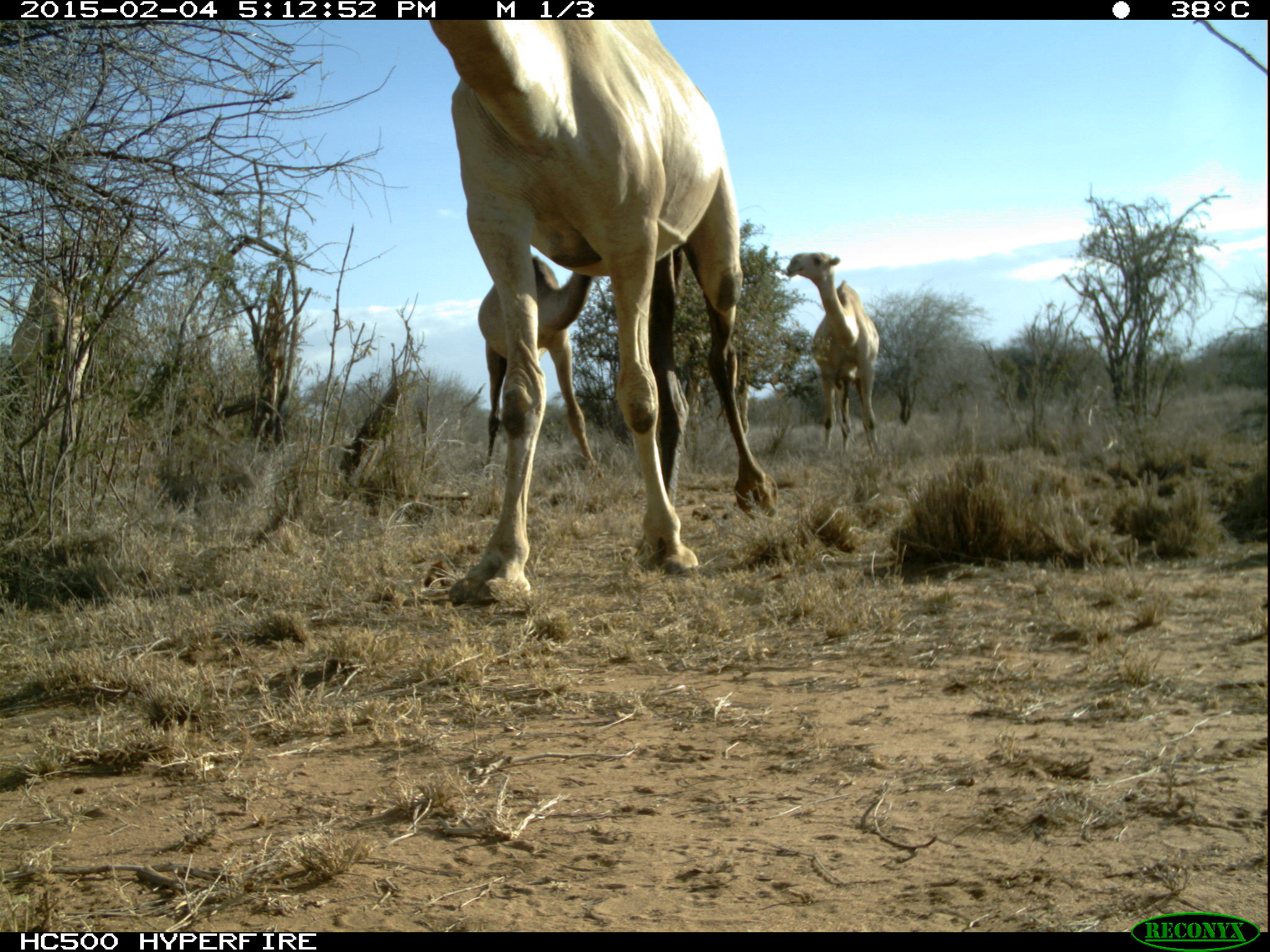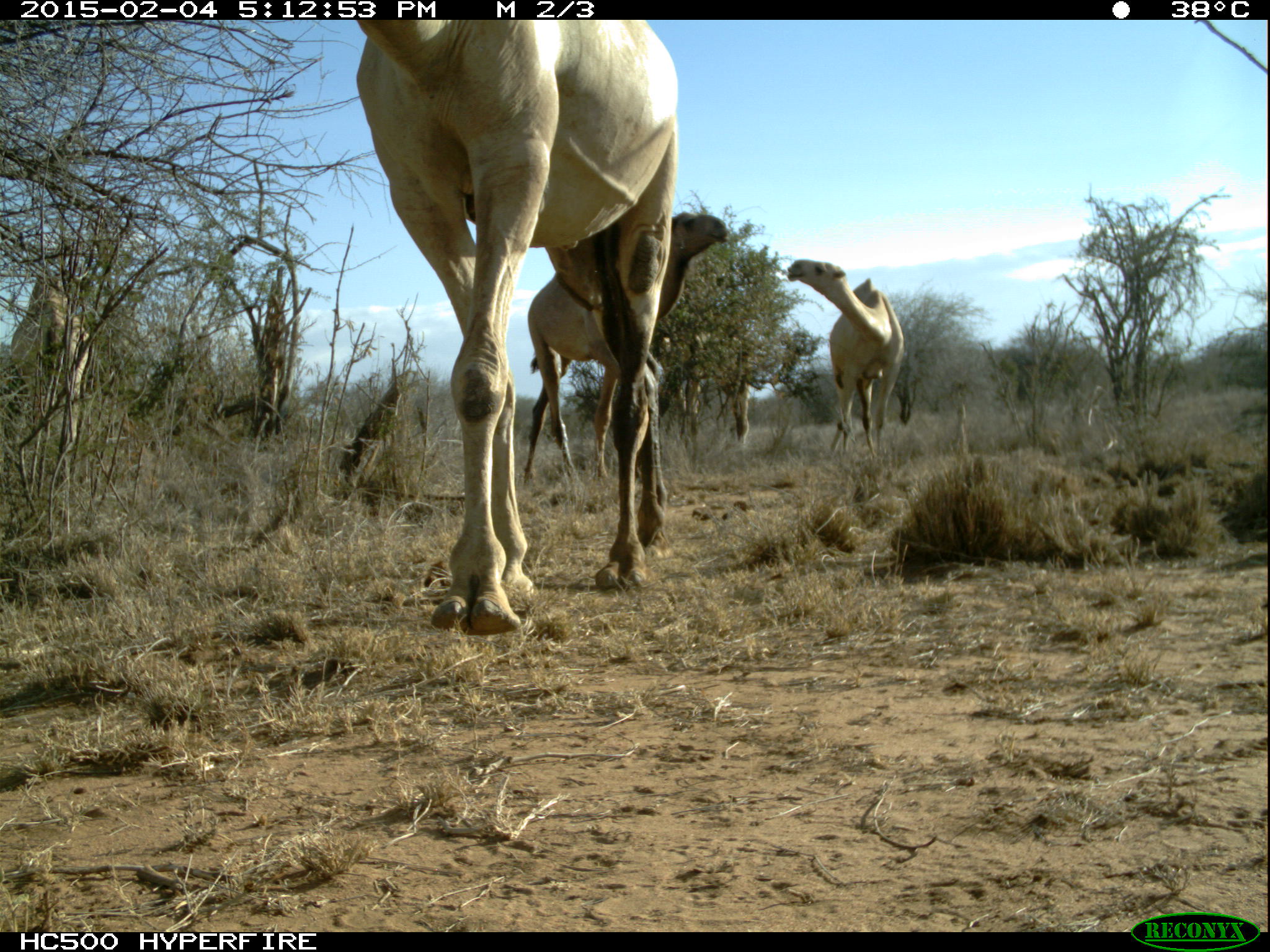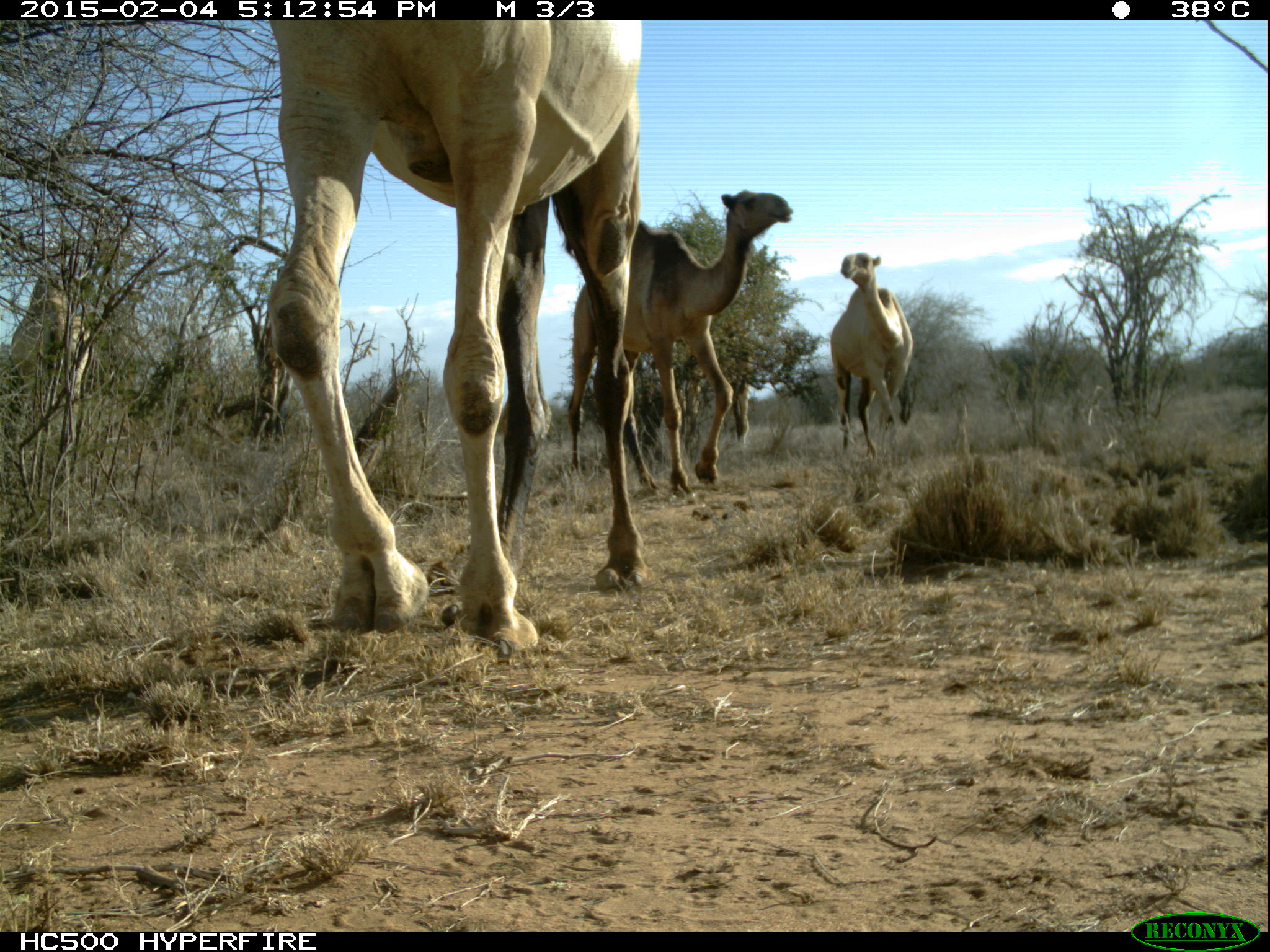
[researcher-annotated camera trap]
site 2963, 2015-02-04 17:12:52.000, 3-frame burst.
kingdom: Animalia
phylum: Chordata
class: Mammalia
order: Artiodactyla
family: Camelidae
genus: Camelus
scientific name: Camelus dromedarius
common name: dromedary camel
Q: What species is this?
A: Camelus dromedarius (dromedary camel).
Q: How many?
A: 4.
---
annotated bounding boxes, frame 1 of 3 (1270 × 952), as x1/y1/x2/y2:
camelus dromedarius: 430/18/770/613; 470/260/594/466; 789/243/877/454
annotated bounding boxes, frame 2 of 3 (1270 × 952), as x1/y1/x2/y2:
camelus dromedarius: 356/20/674/625; 519/208/726/502; 783/255/902/452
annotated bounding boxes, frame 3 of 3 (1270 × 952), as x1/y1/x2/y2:
camelus dromedarius: 264/18/648/638; 566/186/792/489; 824/246/913/445